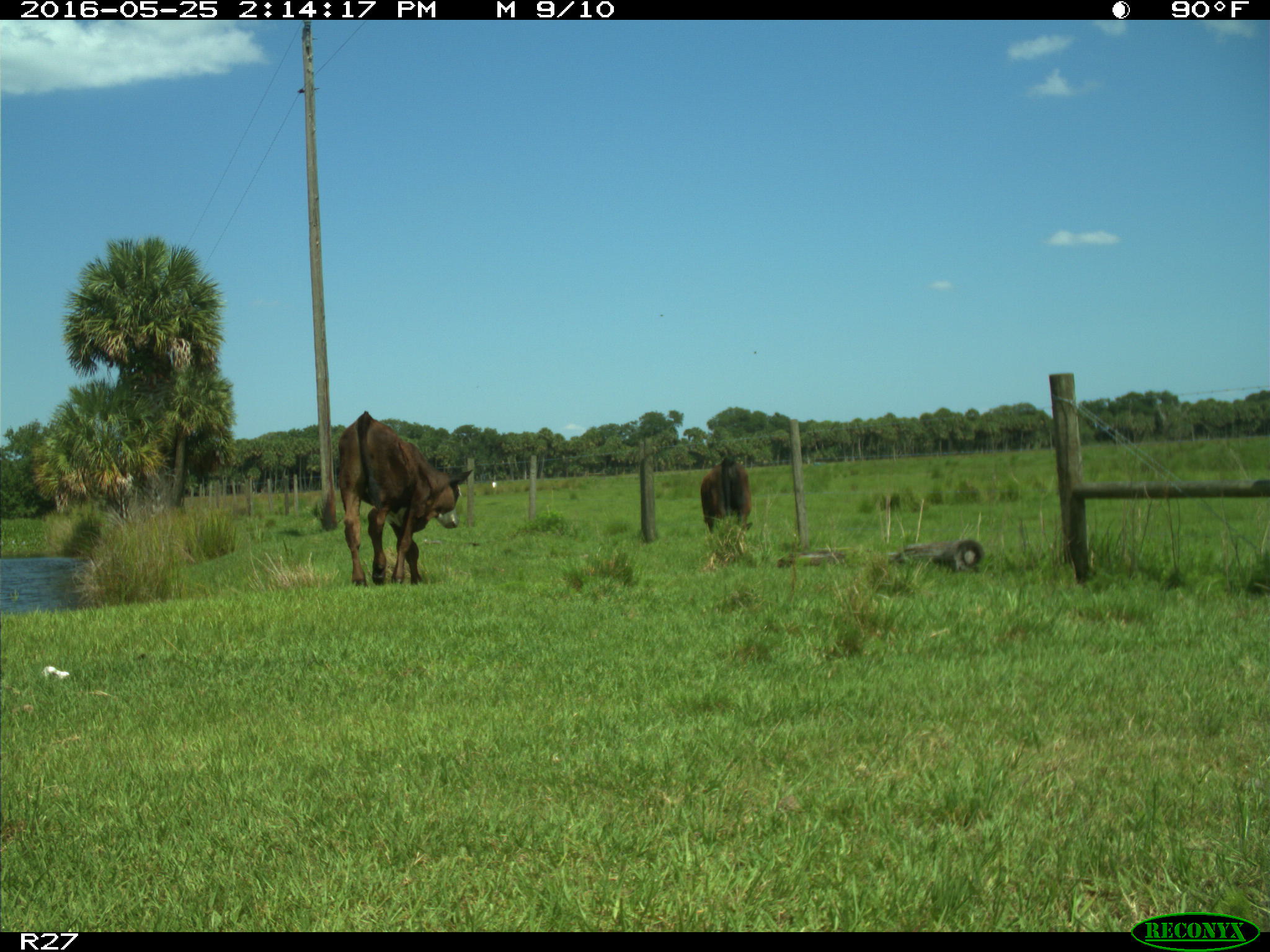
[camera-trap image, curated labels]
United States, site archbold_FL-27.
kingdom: Animalia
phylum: Chordata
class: Mammalia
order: Artiodactyla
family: Bovidae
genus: Bos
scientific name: Bos taurus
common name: domestic cow